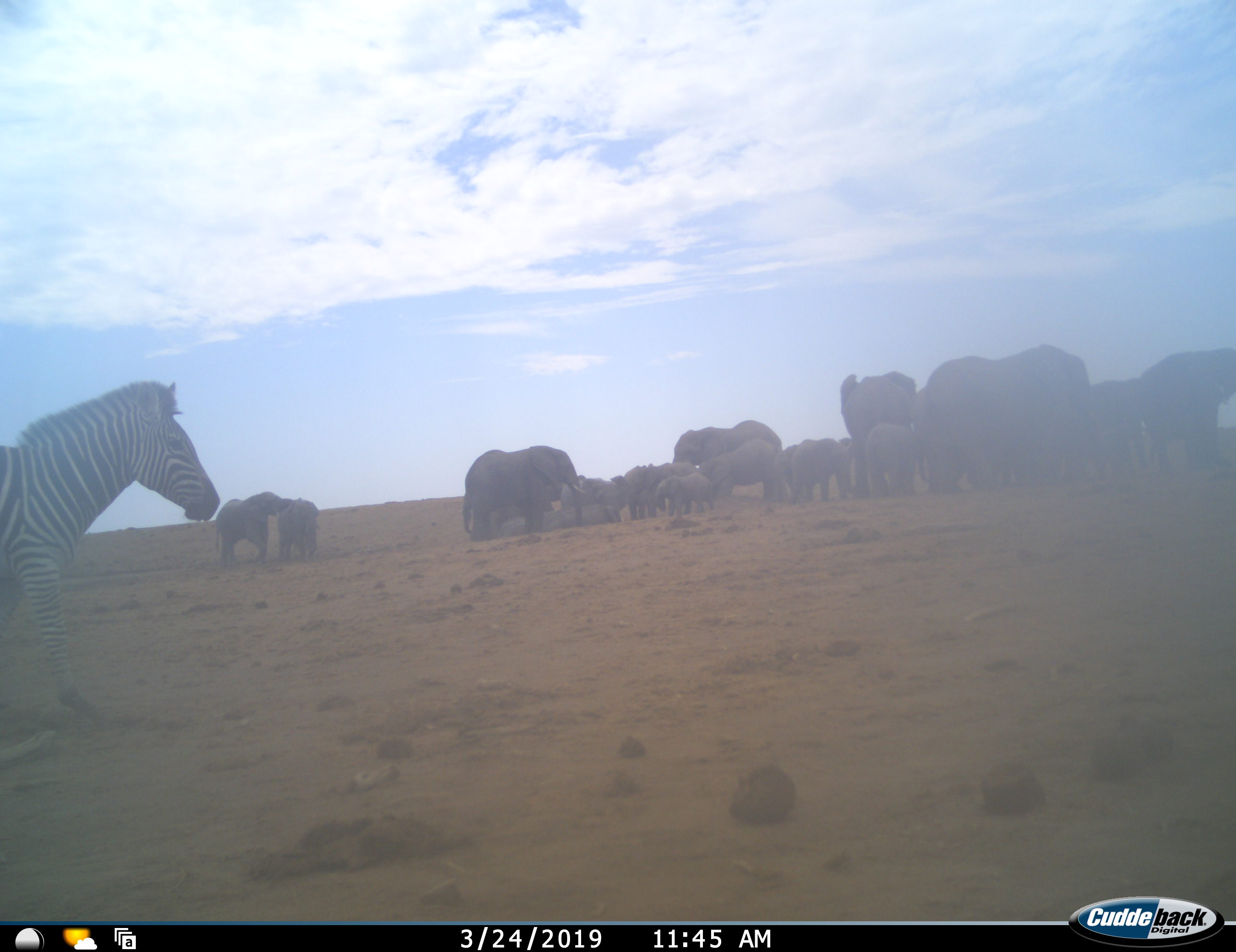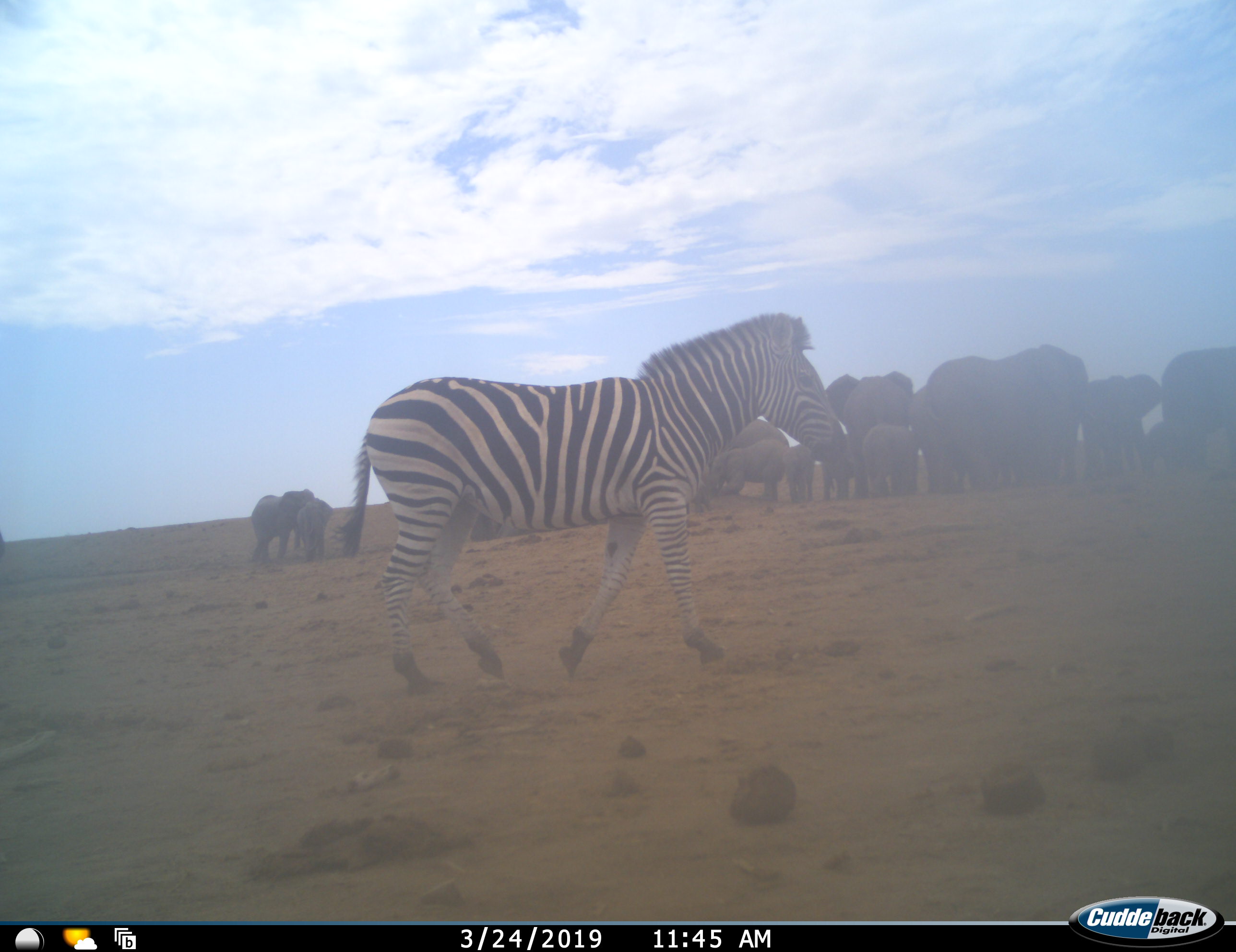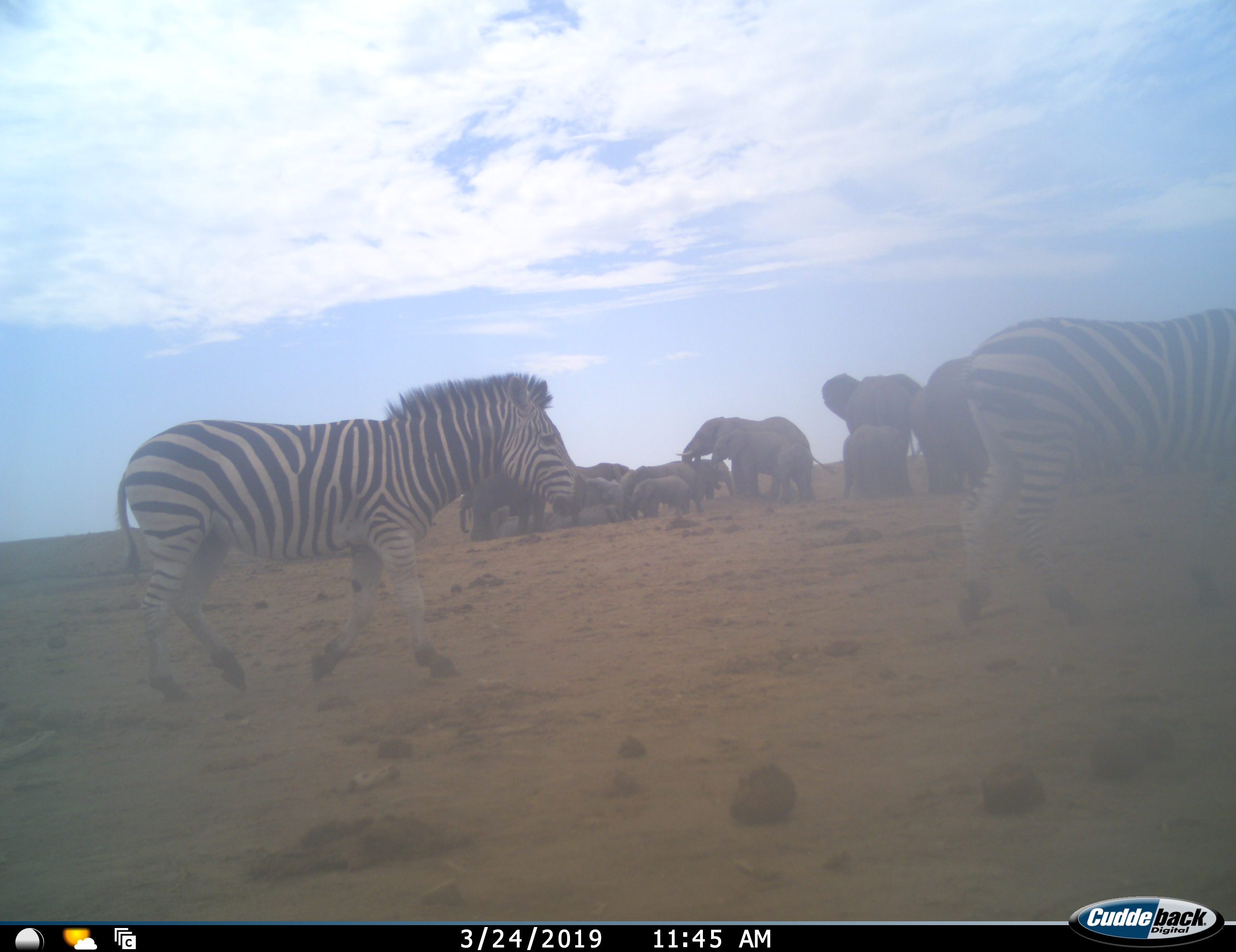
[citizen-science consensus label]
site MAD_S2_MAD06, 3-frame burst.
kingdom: Animalia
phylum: Chordata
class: Mammalia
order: Proboscidea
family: Elephantidae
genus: Loxodonta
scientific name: Loxodonta africana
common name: african bush elephant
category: elephant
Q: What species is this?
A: Elephant (african bush elephant) (Loxodonta africana).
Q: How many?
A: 11-50.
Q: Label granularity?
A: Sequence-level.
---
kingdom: Animalia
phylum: Chordata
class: Mammalia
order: Perissodactyla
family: Equidae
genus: Equus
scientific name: Equus quagga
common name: plains zebra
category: zebraplains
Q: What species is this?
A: Zebraplains (plains zebra) (Equus quagga).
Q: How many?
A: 2.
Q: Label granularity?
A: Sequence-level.